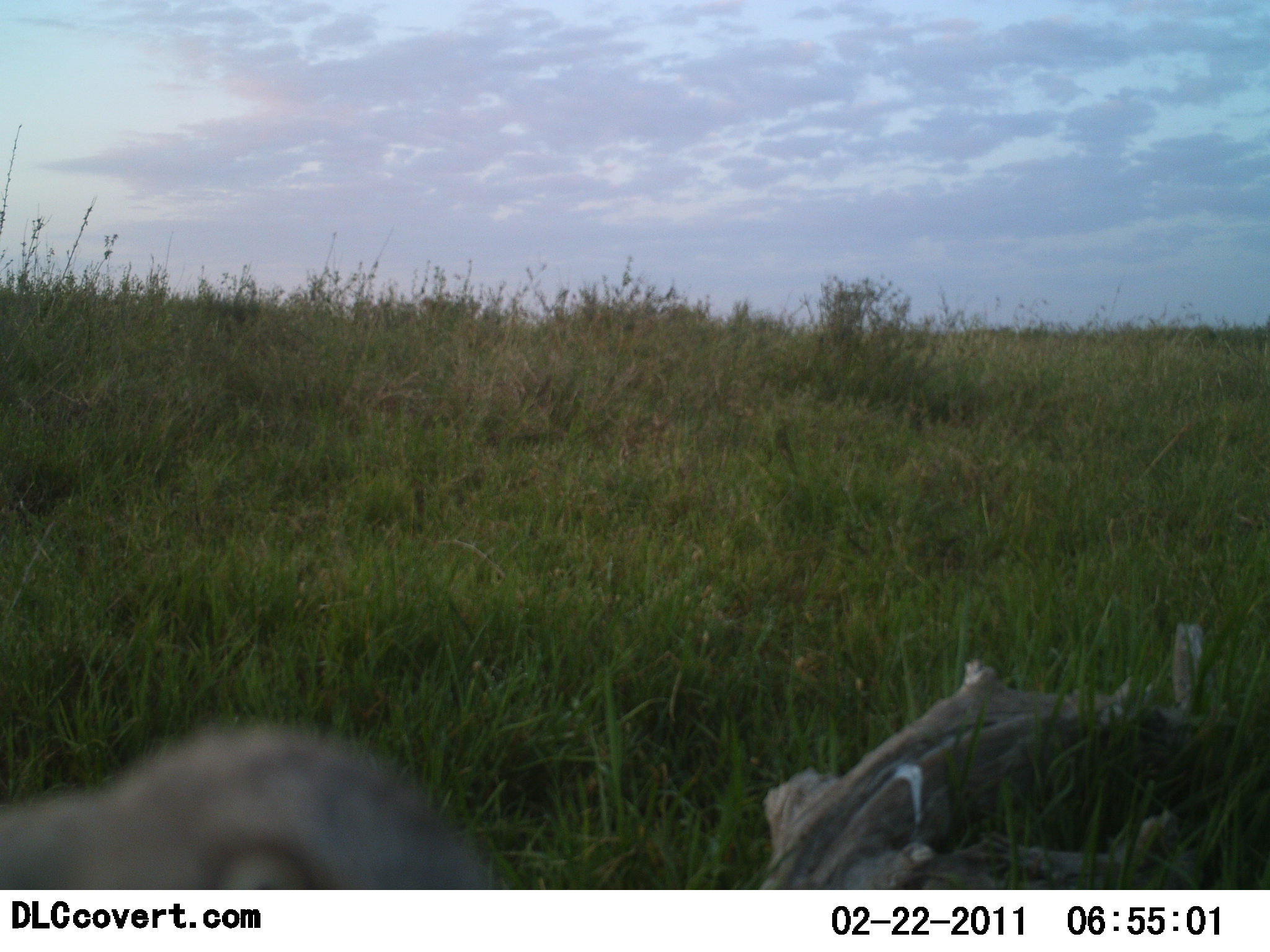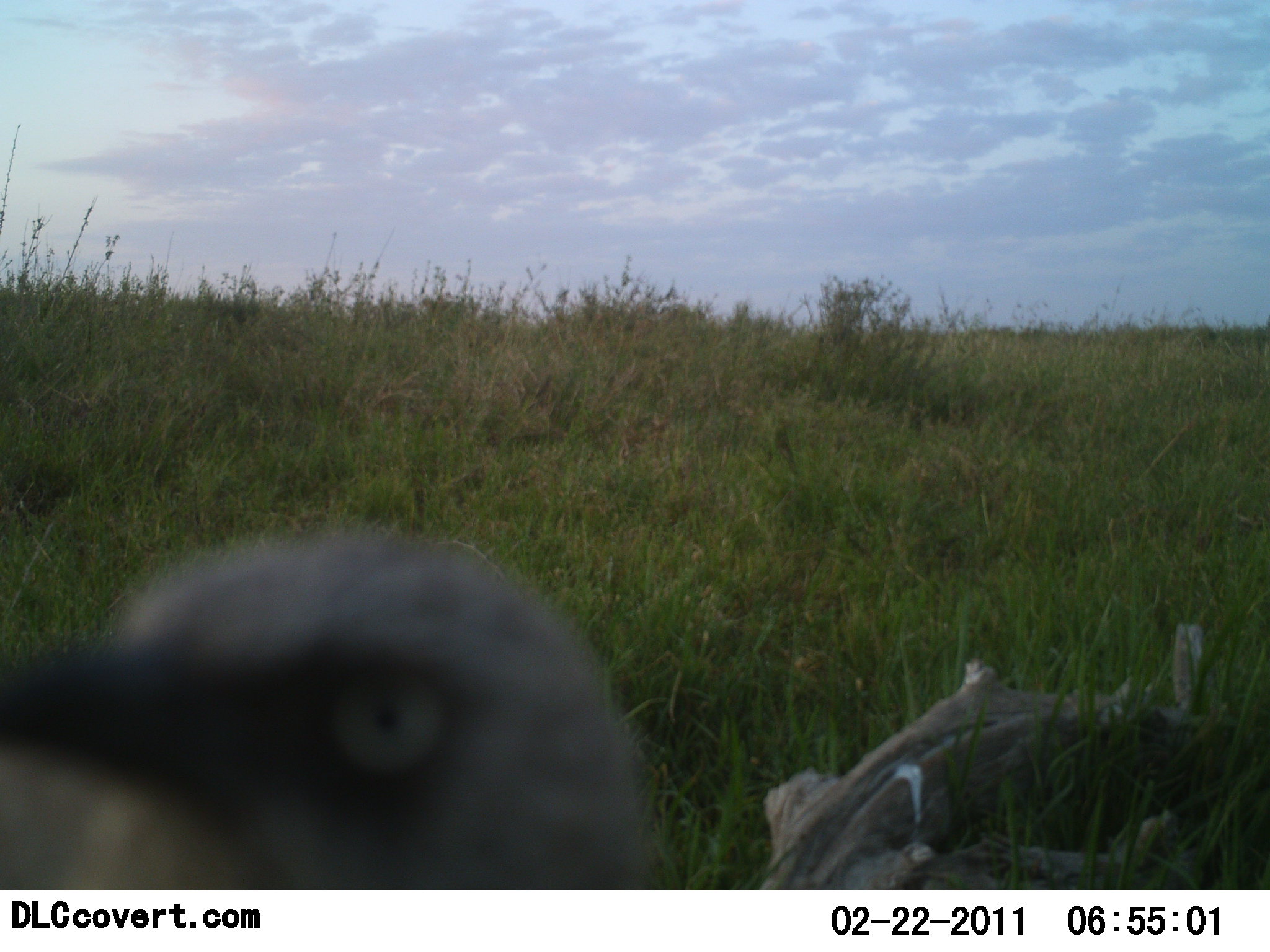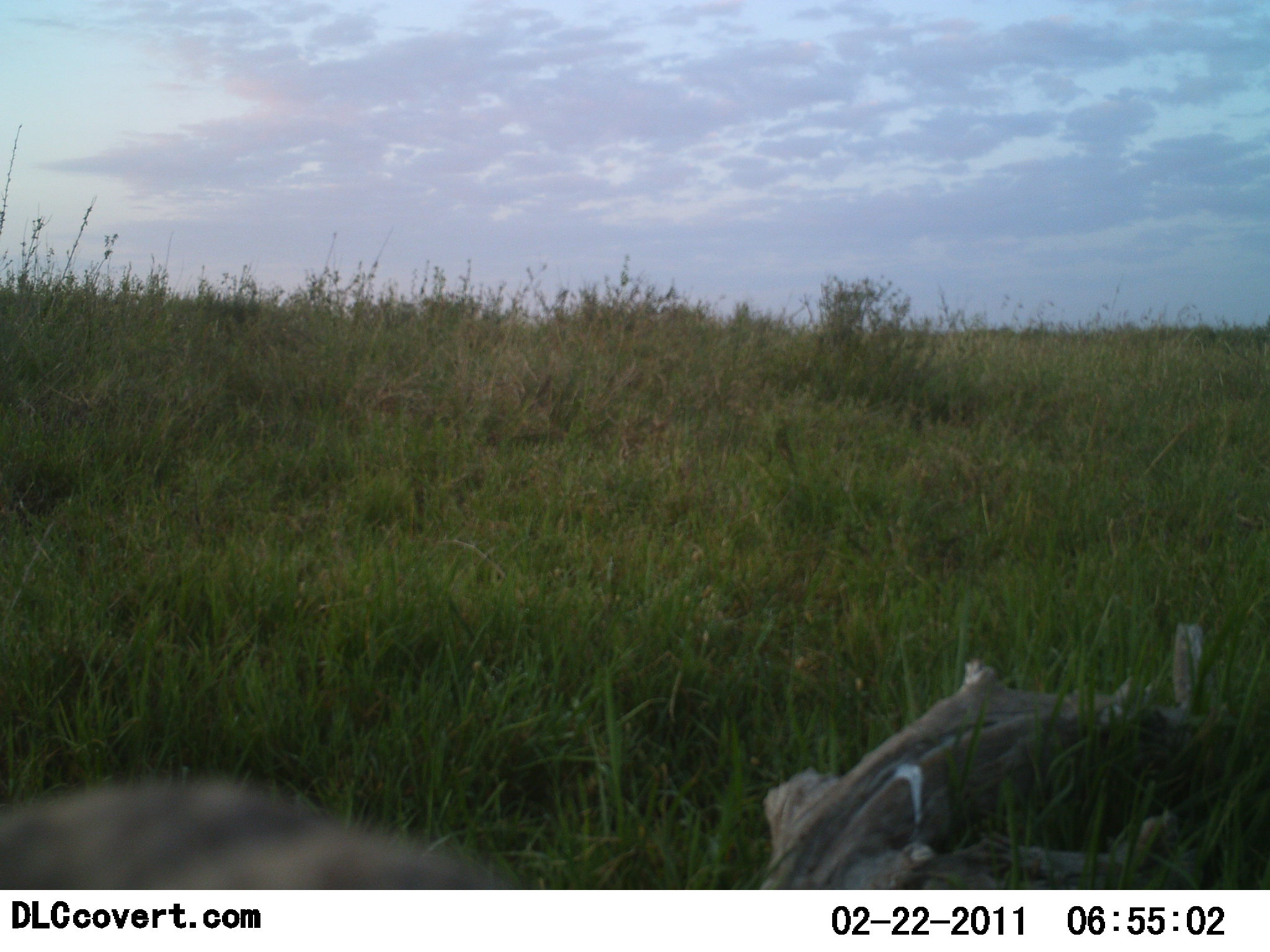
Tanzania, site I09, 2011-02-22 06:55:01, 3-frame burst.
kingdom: Animalia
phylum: Chordata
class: Aves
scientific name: Aves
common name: bird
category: otherbird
Otherbird (bird) (Aves), count 1. Behavior (volunteer vote fractions): standing 60%, resting 0%, moving 10%, interacting 30%. Young present (vote fraction): 0%. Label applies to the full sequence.